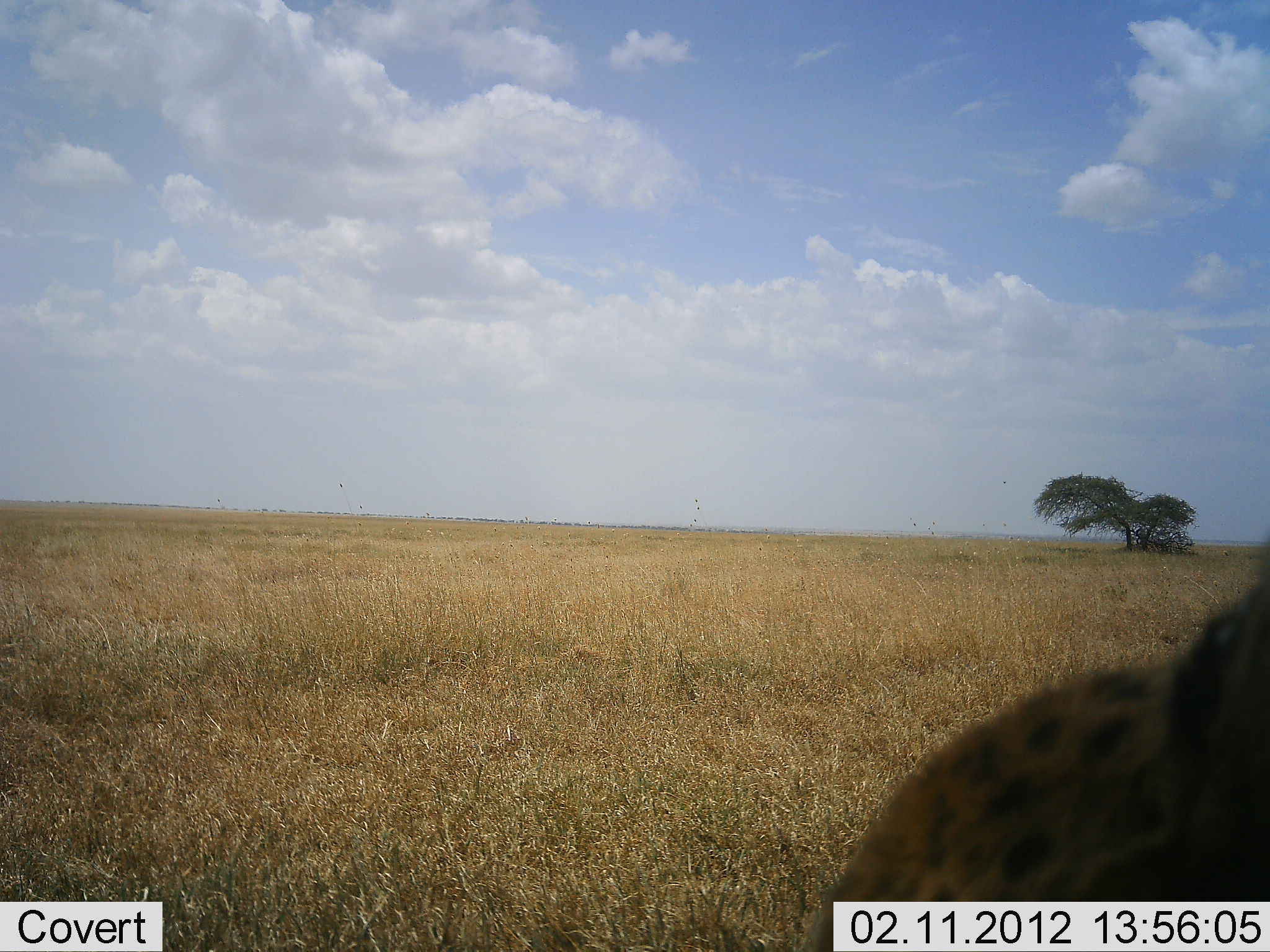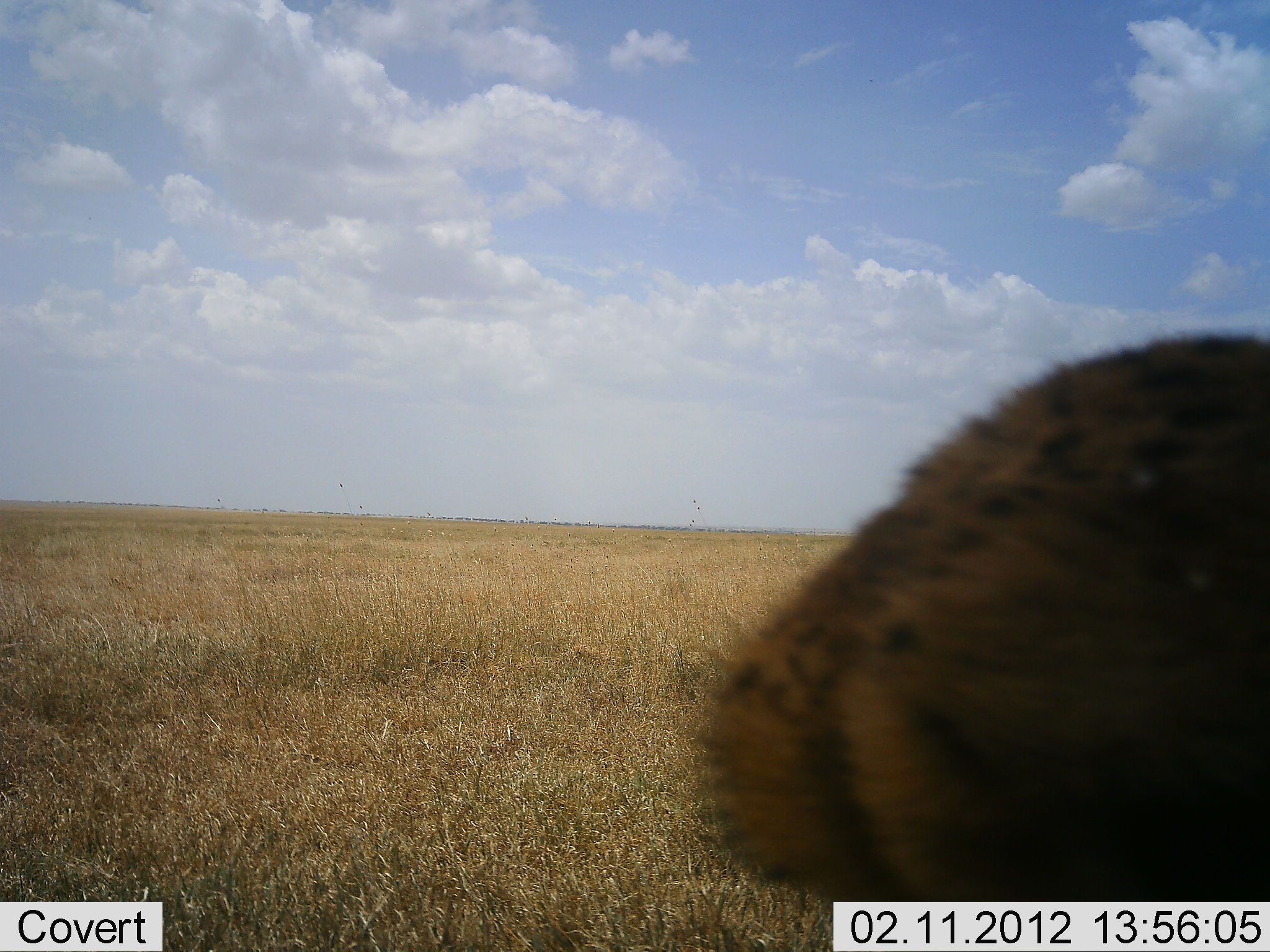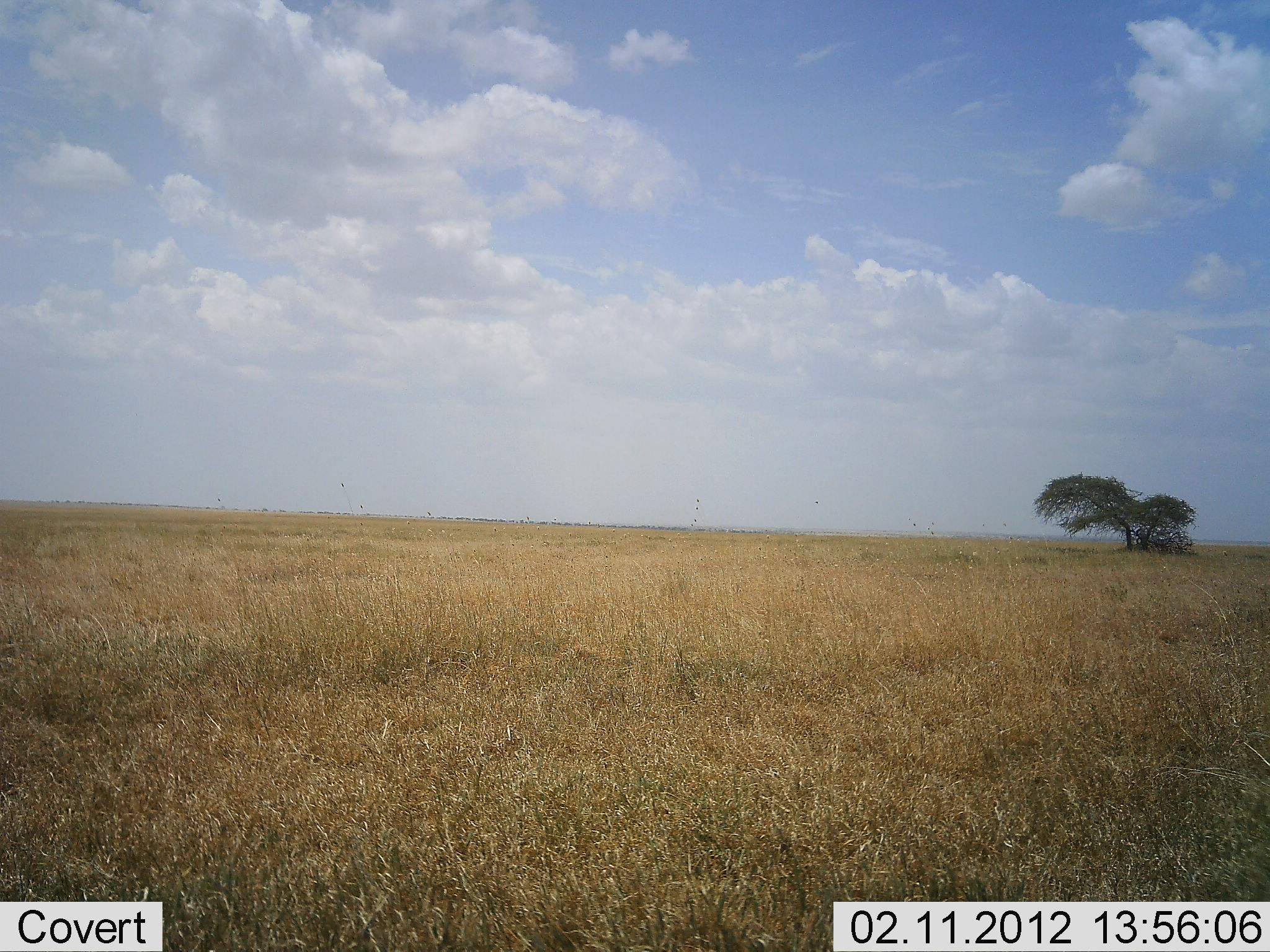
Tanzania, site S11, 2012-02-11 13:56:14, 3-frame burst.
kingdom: Animalia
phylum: Chordata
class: Mammalia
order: Carnivora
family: Hyaenidae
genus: Crocuta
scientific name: Crocuta crocuta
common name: spotted hyena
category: hyenaspotted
Hyenaspotted (spotted hyena) (Crocuta crocuta), count 1. Behavior (volunteer vote fractions): standing 21%, resting 0%, moving 71%, interacting 7%. Young present (vote fraction): 0%. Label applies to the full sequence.